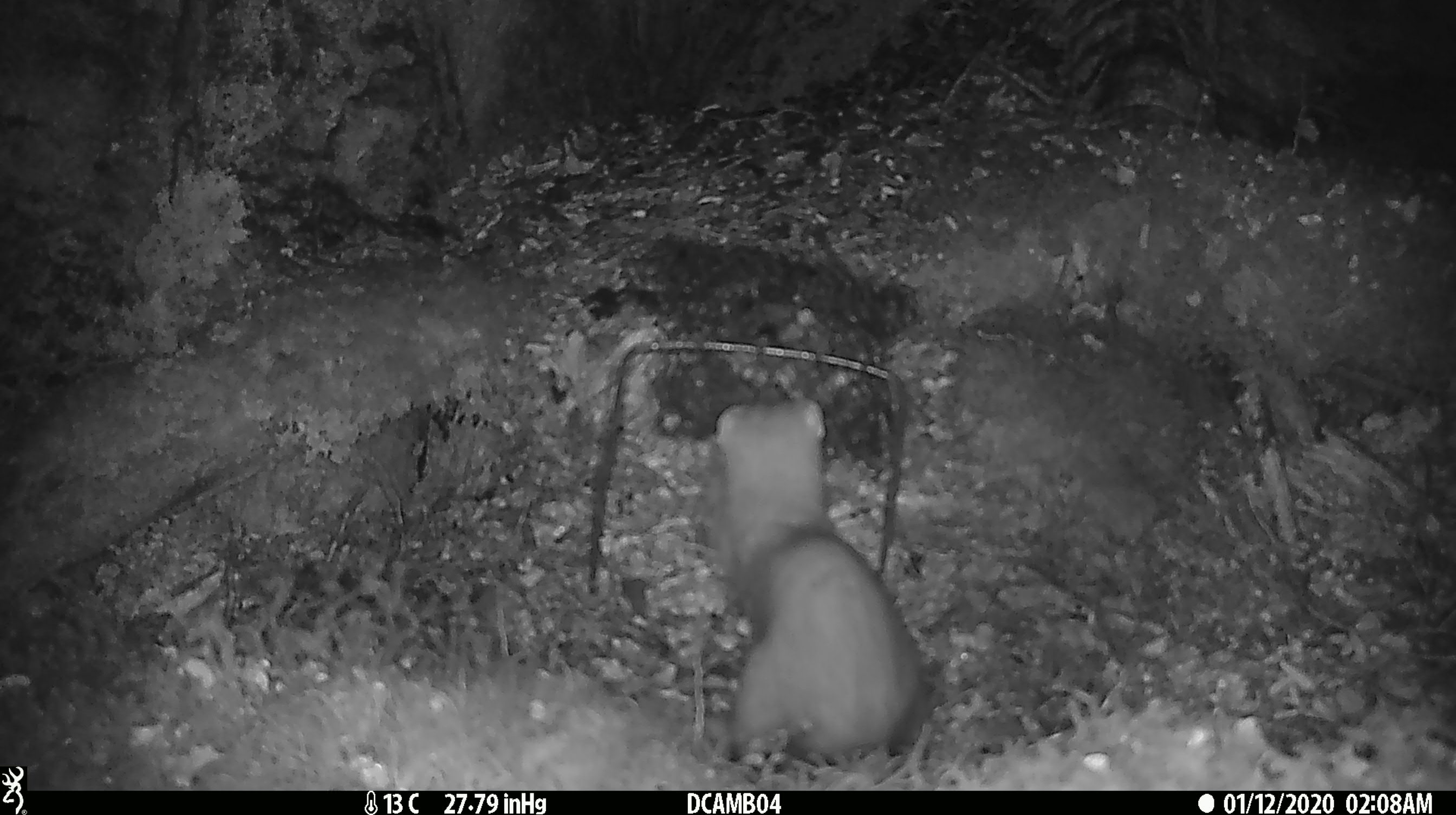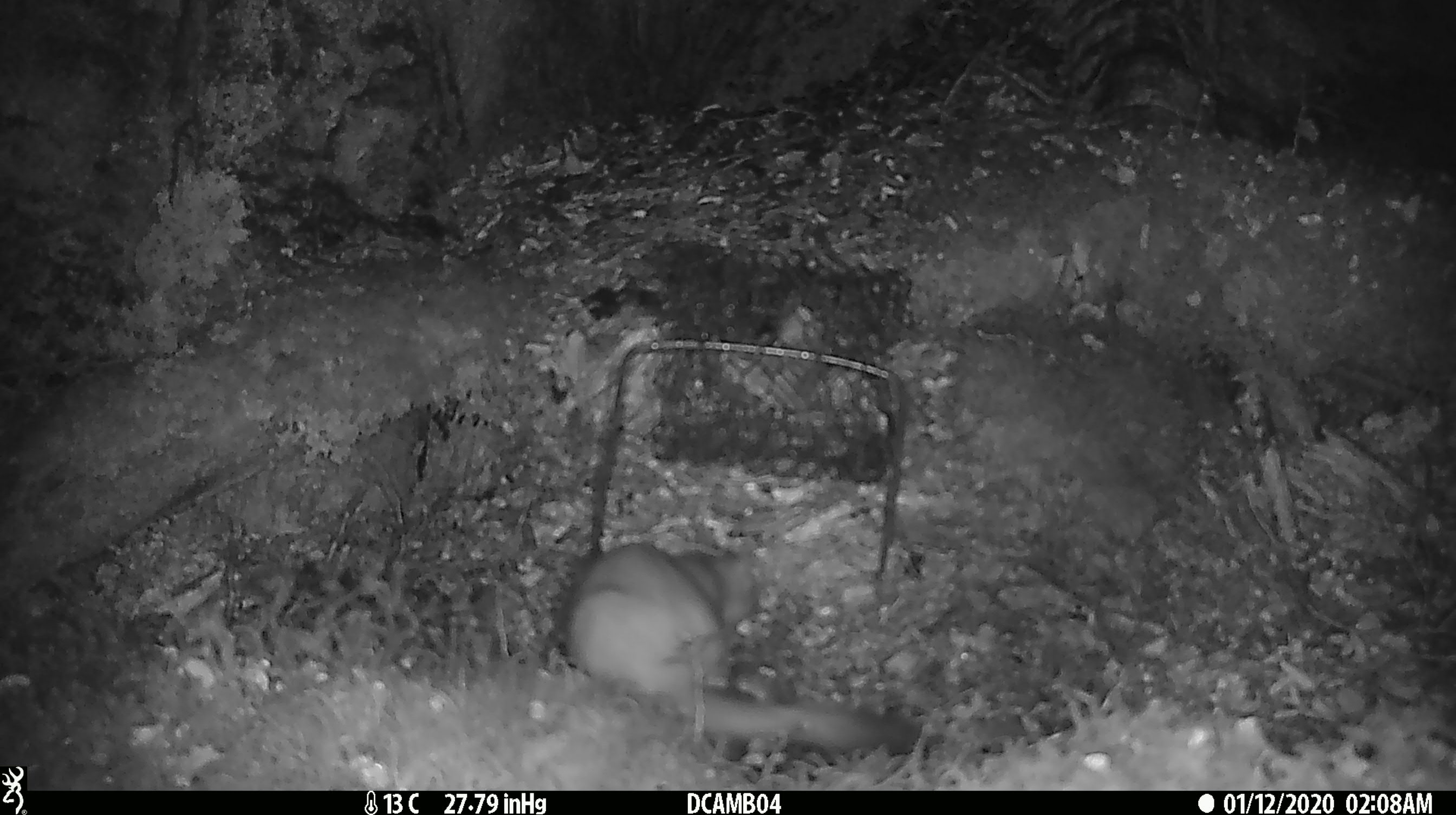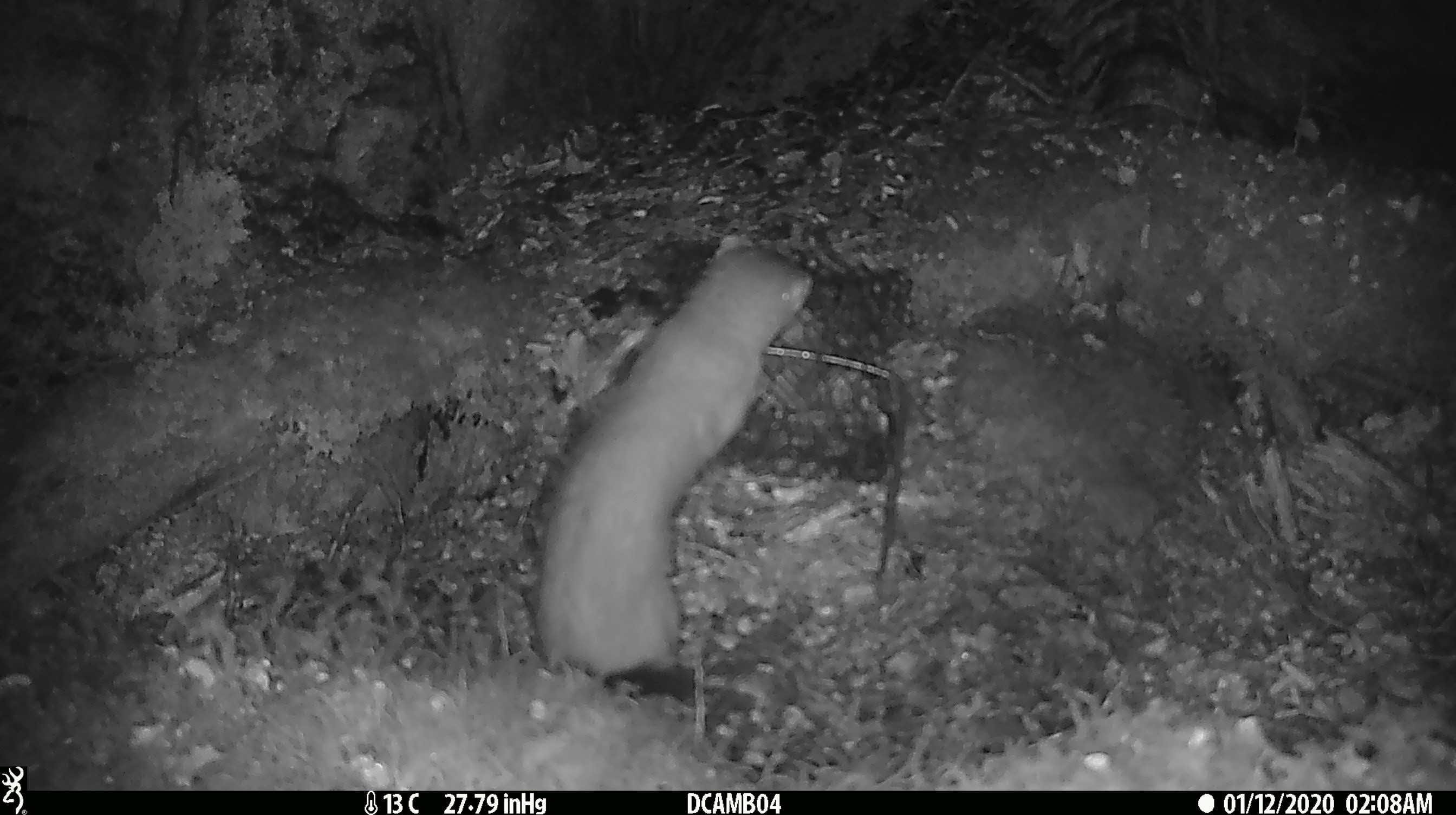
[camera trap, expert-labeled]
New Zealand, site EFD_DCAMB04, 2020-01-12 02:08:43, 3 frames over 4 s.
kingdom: Animalia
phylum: Chordata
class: Mammalia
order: Carnivora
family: Mustelidae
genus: Mustela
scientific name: Mustela erminea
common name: stoat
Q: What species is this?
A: Stoat (Mustela erminea).